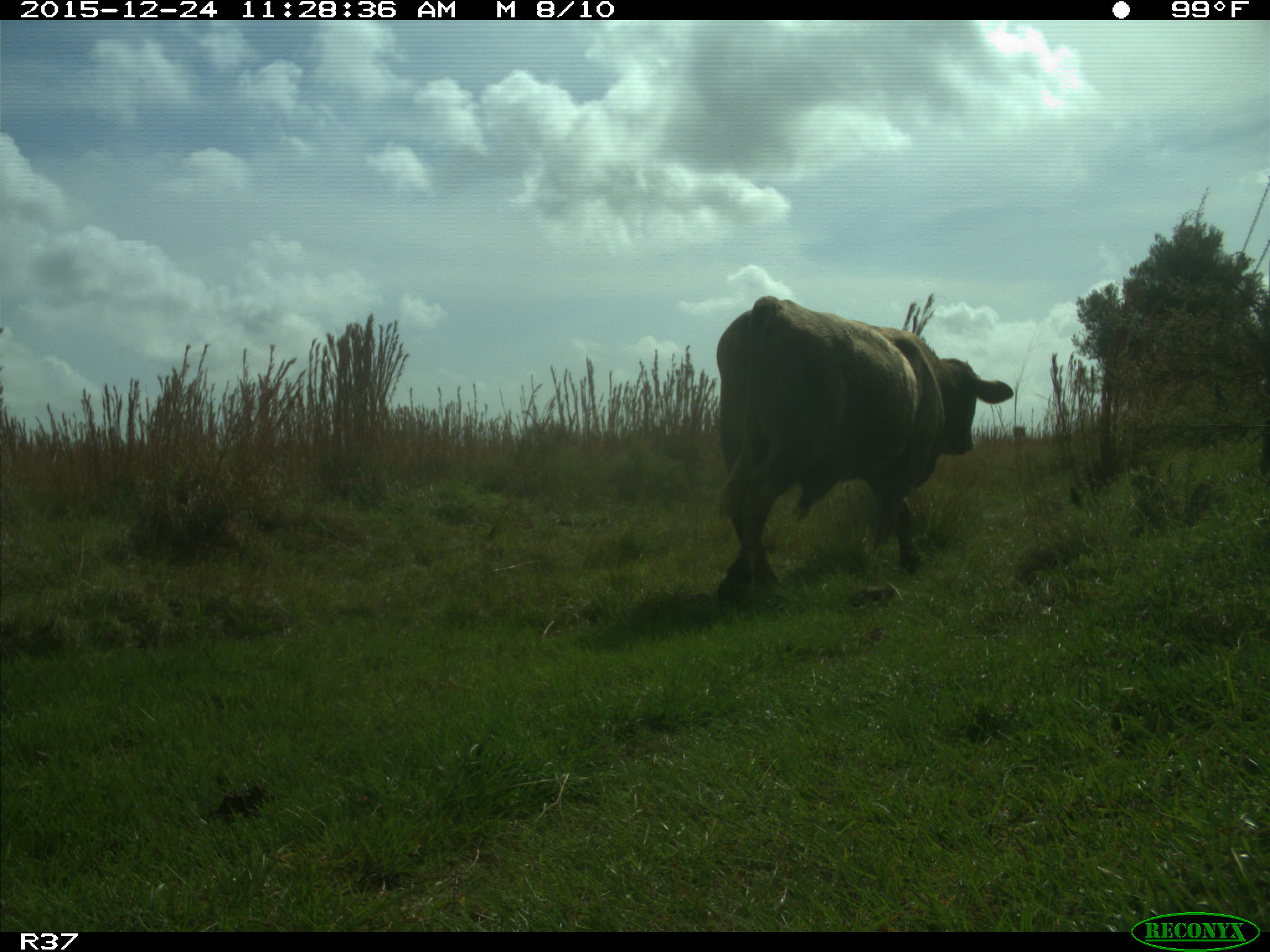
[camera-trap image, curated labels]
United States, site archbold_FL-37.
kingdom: Animalia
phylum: Chordata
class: Mammalia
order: Artiodactyla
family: Bovidae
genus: Bos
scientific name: Bos taurus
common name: domestic cow